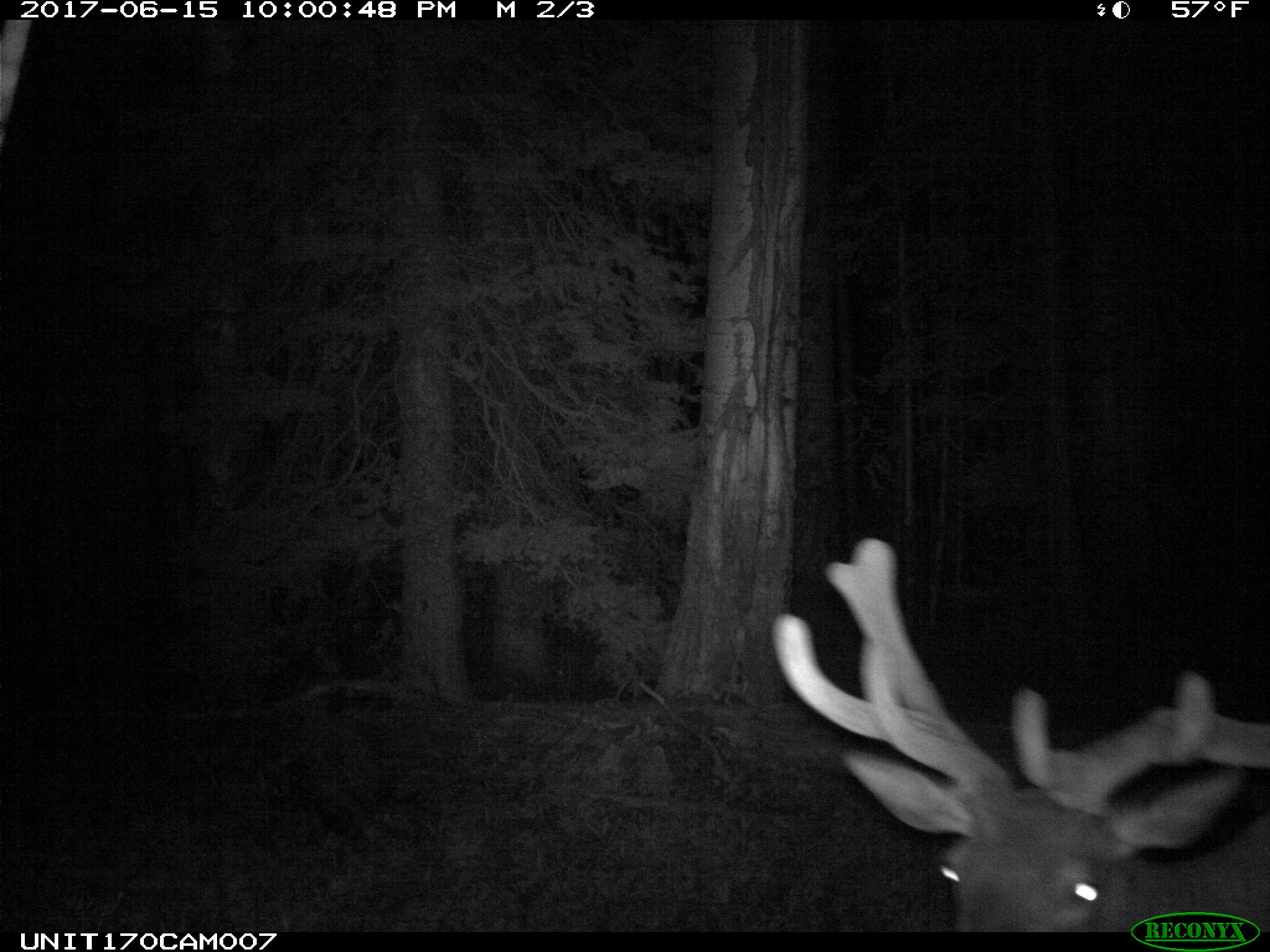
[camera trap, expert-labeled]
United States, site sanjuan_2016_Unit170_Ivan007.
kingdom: Animalia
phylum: Chordata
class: Mammalia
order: Artiodactyla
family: Cervidae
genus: Cervus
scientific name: Cervus elaphus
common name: red deer